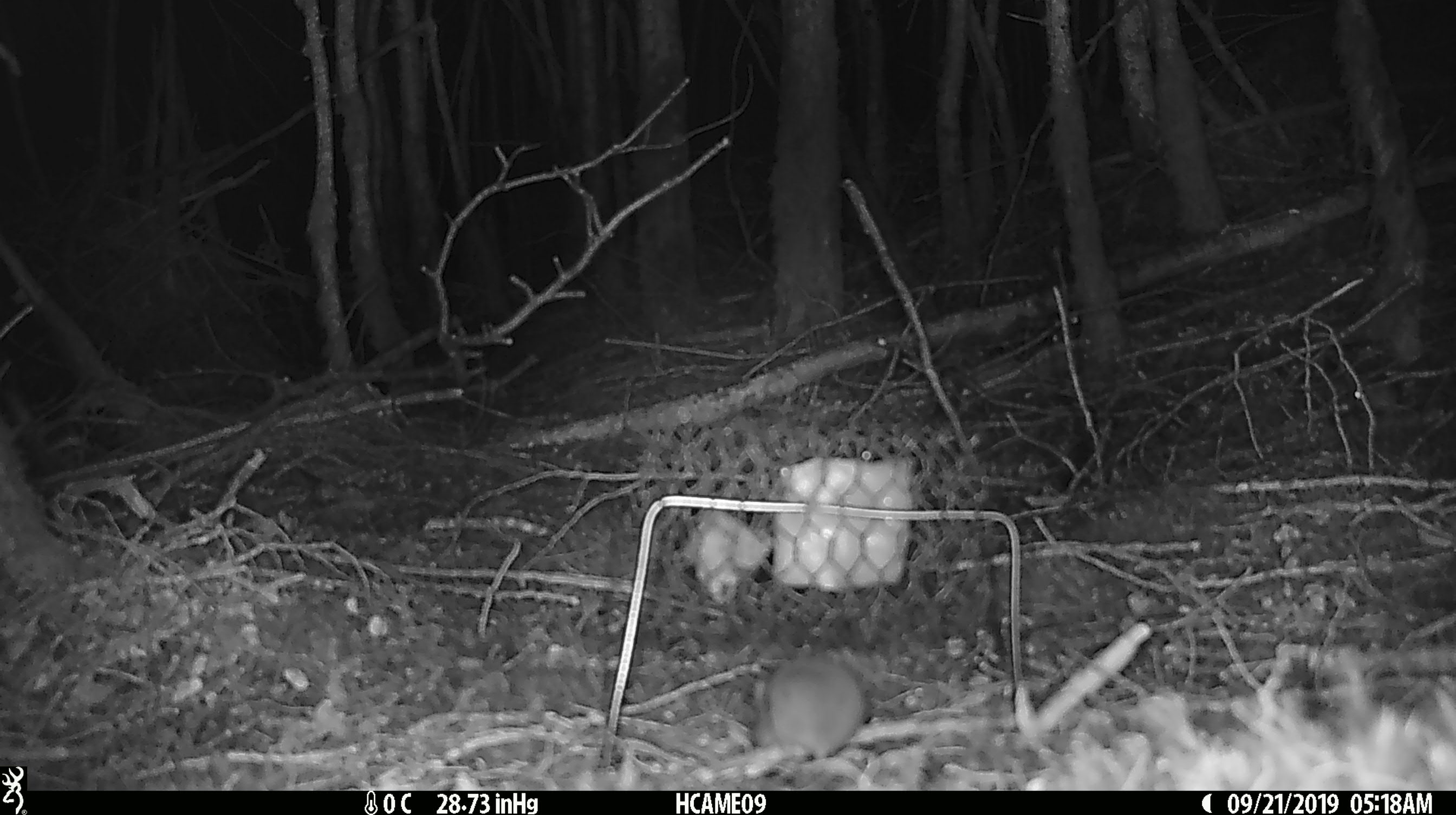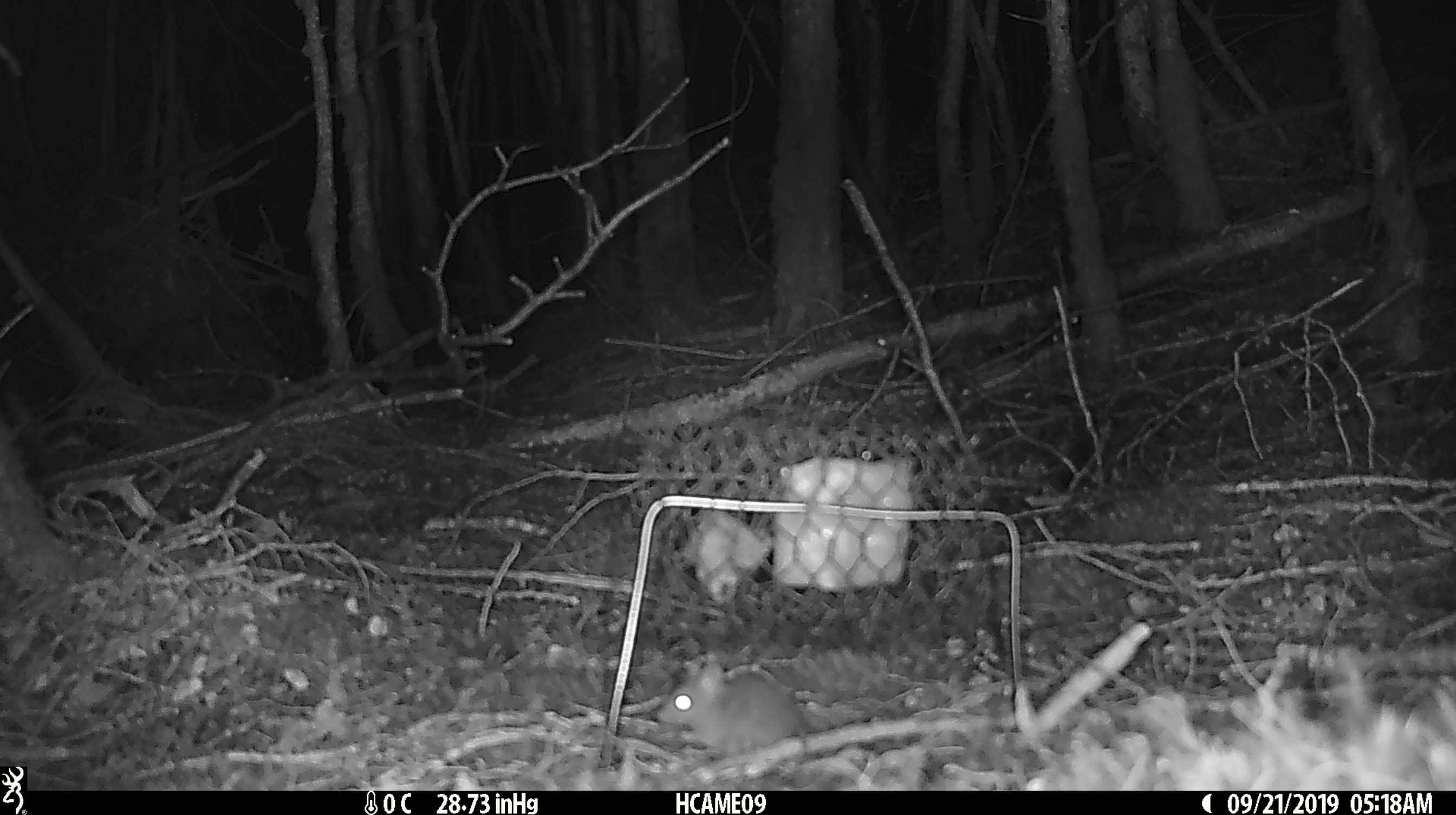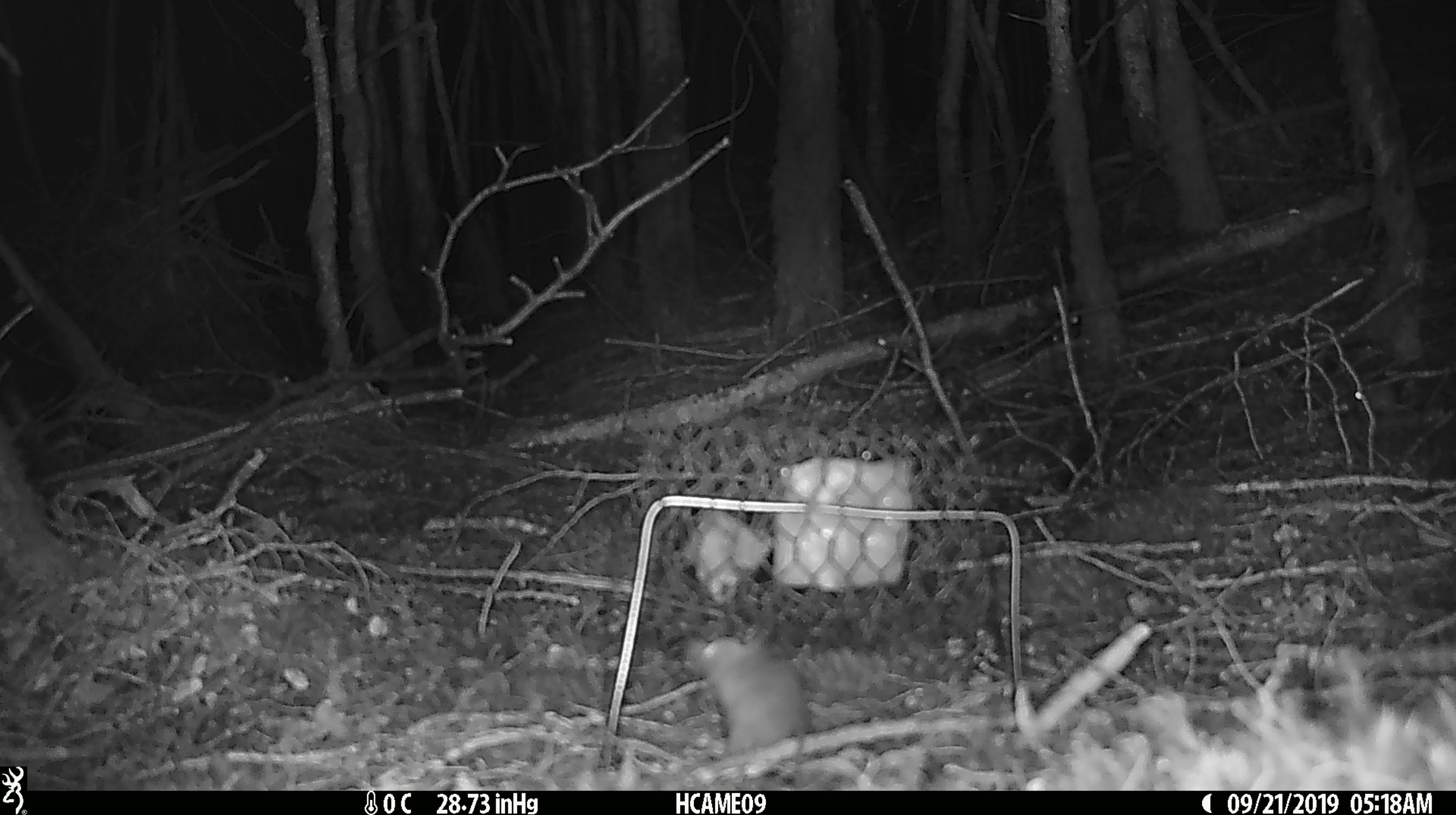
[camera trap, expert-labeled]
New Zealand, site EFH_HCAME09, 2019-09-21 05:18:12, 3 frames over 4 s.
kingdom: Animalia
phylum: Chordata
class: Mammalia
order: Rodentia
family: Muridae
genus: Mus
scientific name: Mus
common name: mouse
Mouse (Mus).